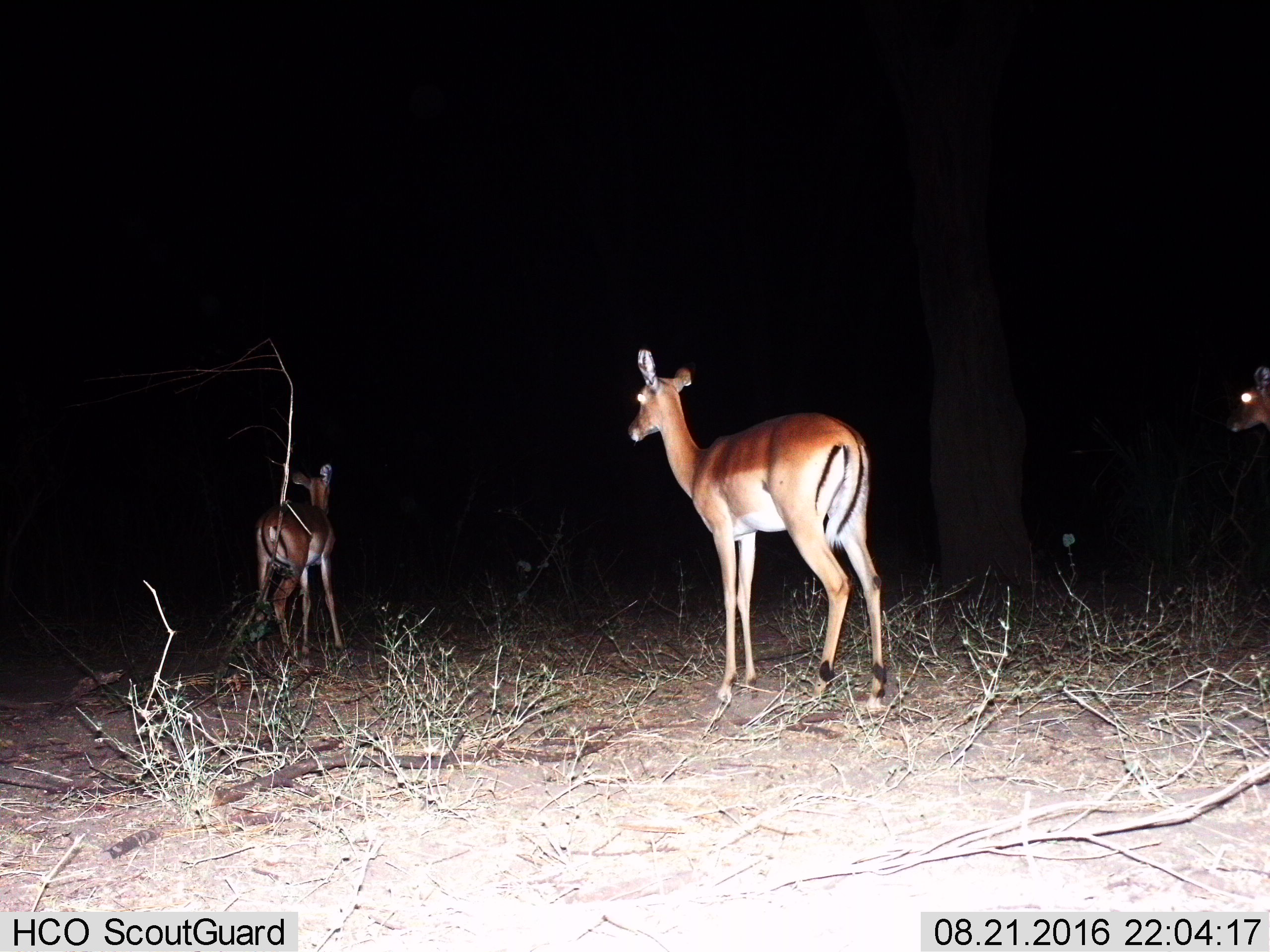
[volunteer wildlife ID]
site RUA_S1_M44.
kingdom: Animalia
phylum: Chordata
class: Mammalia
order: Artiodactyla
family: Bovidae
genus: Aepyceros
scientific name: Aepyceros melampus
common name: impala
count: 3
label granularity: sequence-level